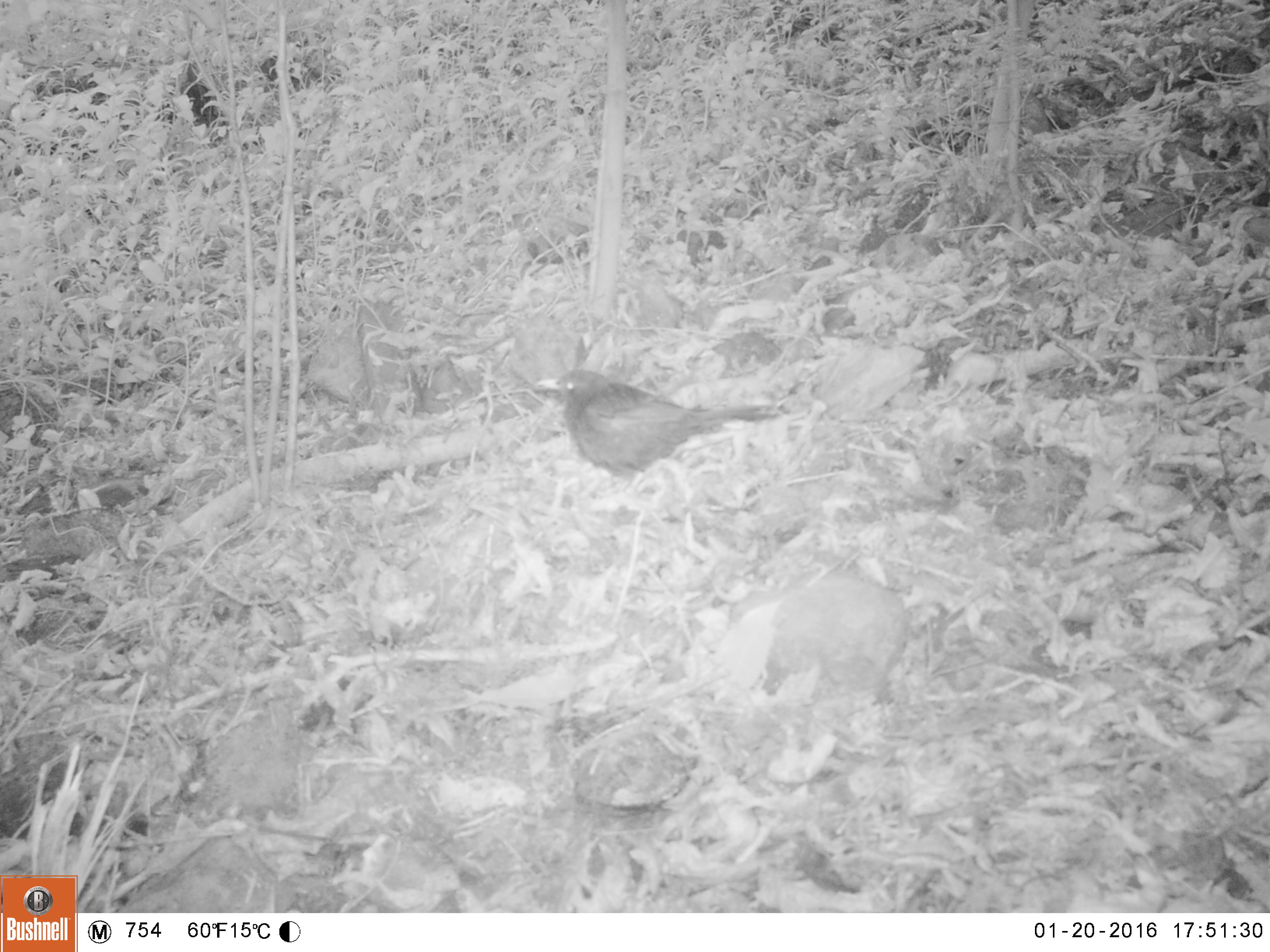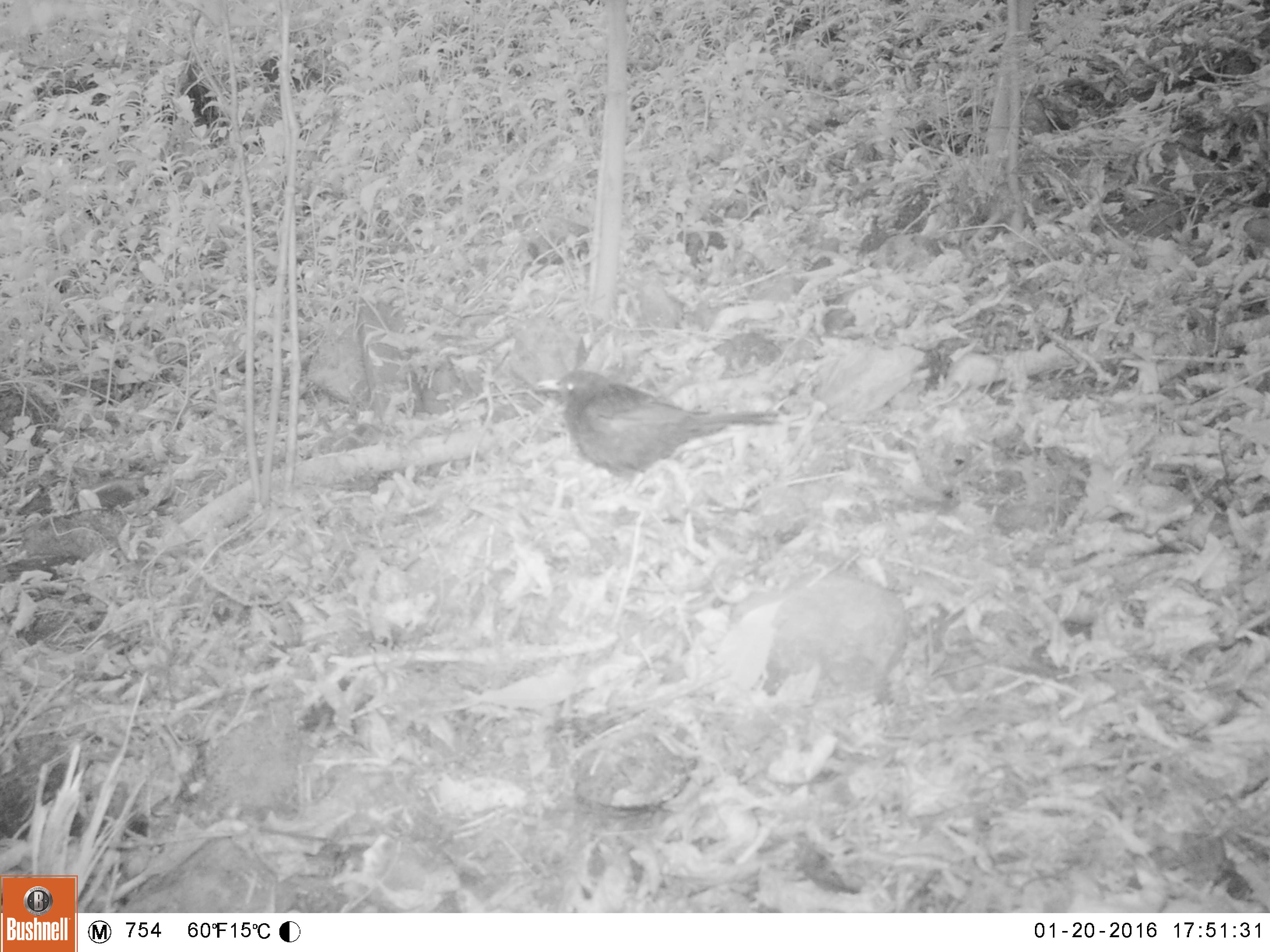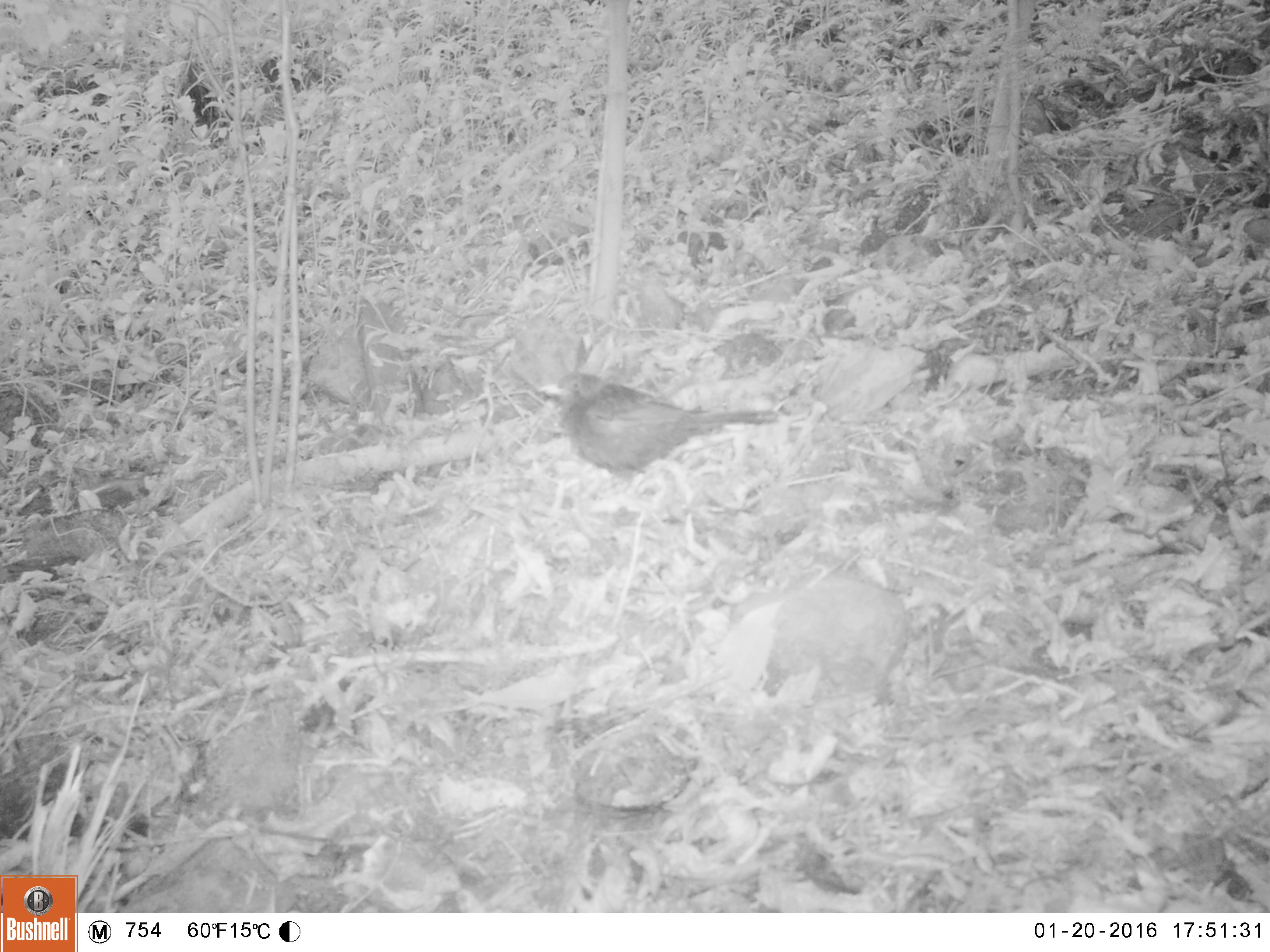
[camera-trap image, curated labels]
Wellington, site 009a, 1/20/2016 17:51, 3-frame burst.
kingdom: Animalia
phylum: Chordata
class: Aves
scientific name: Aves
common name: bird